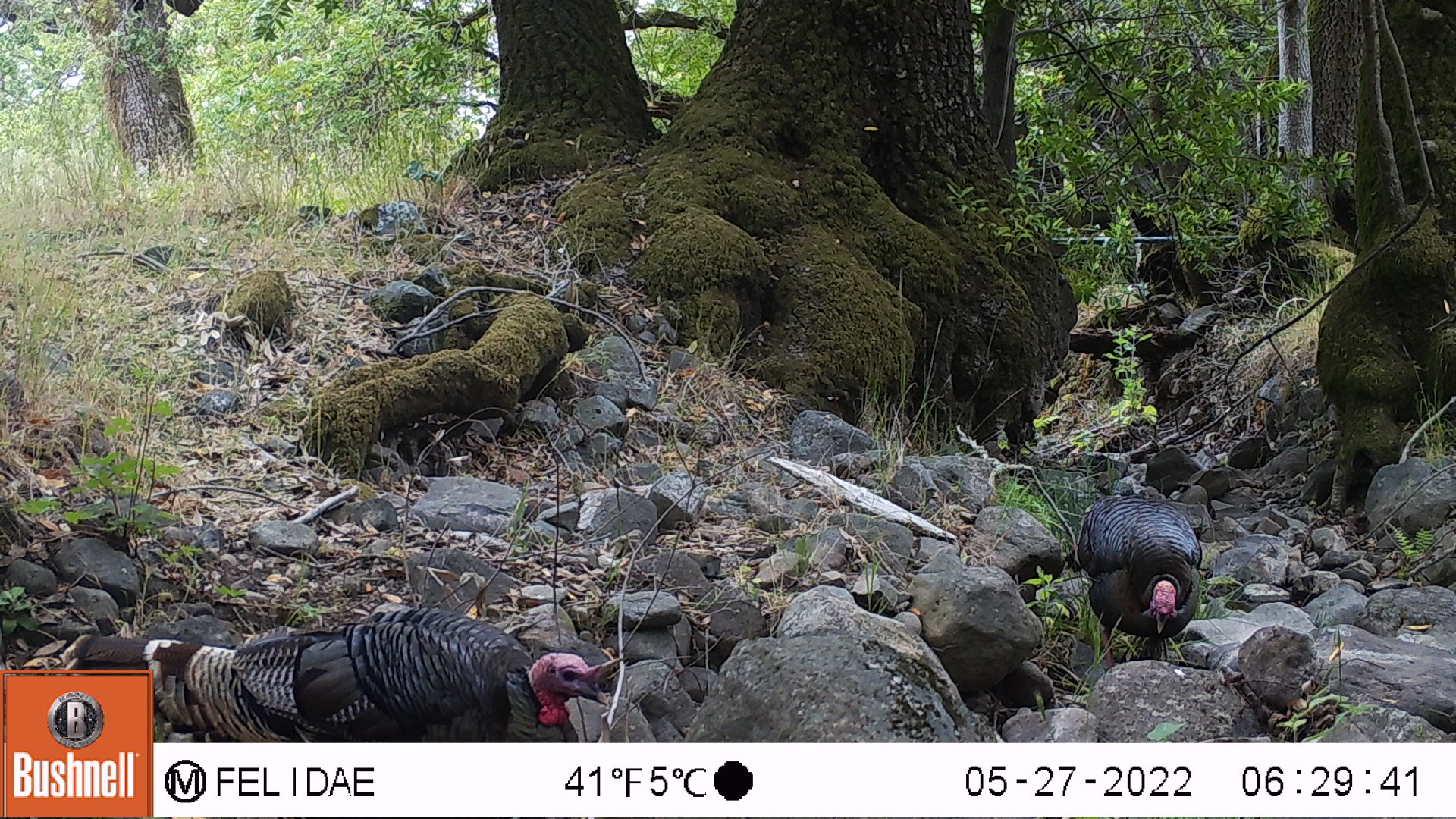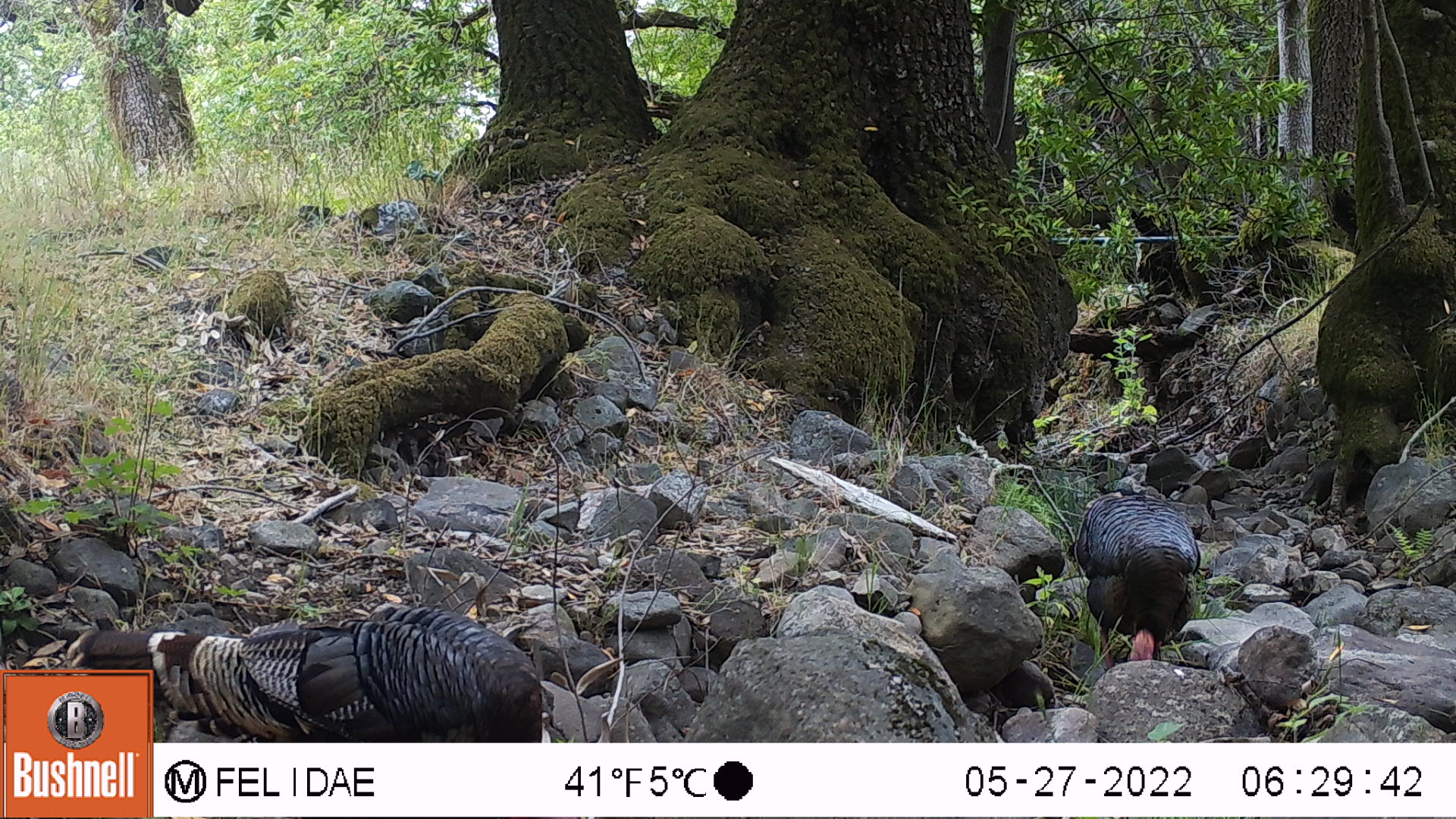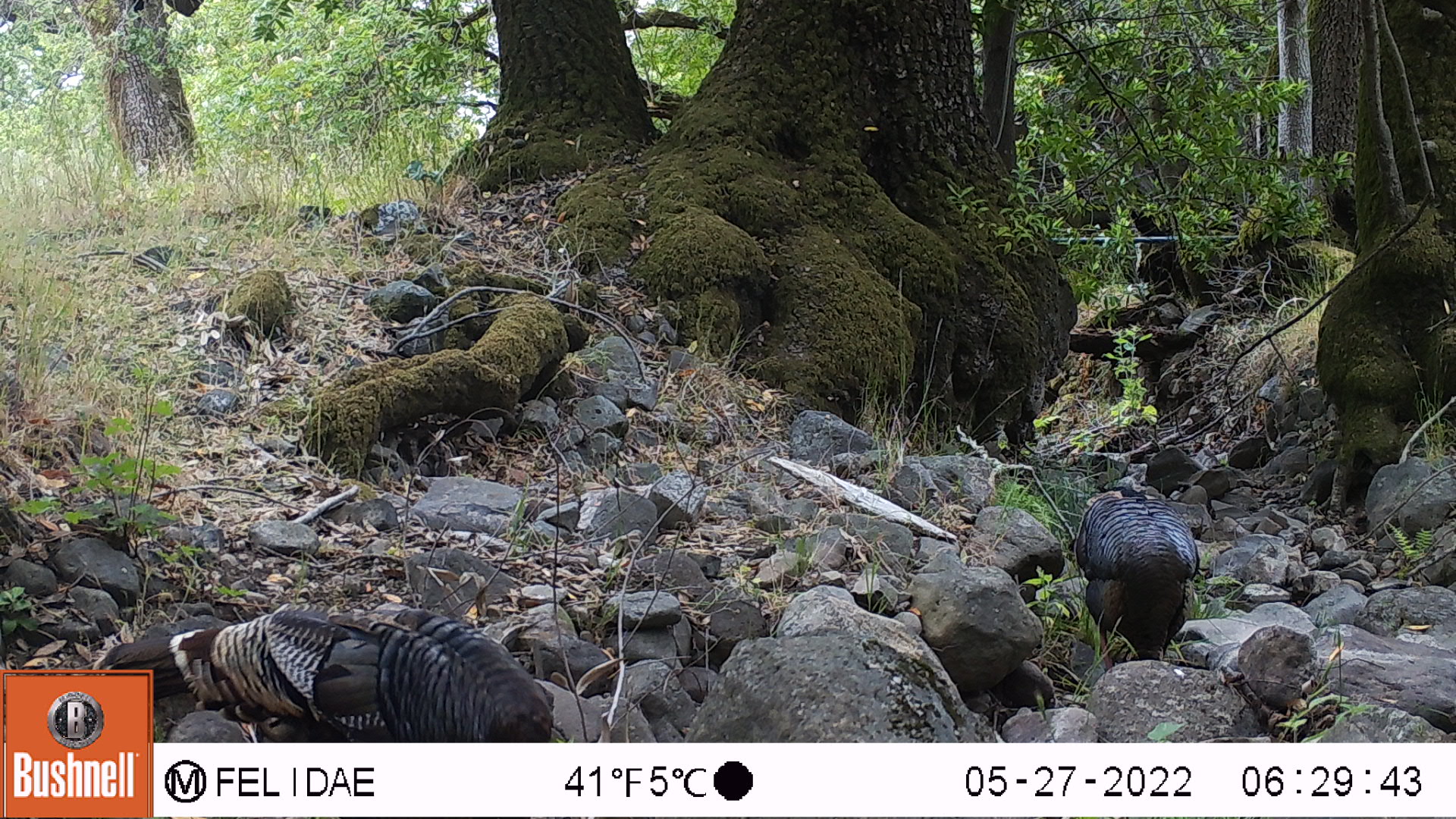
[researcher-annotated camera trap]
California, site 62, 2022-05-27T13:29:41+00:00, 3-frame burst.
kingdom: Animalia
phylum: Chordata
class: Aves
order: Galliformes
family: Phasianidae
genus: Meleagris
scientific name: Meleagris gallopavo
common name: turkey